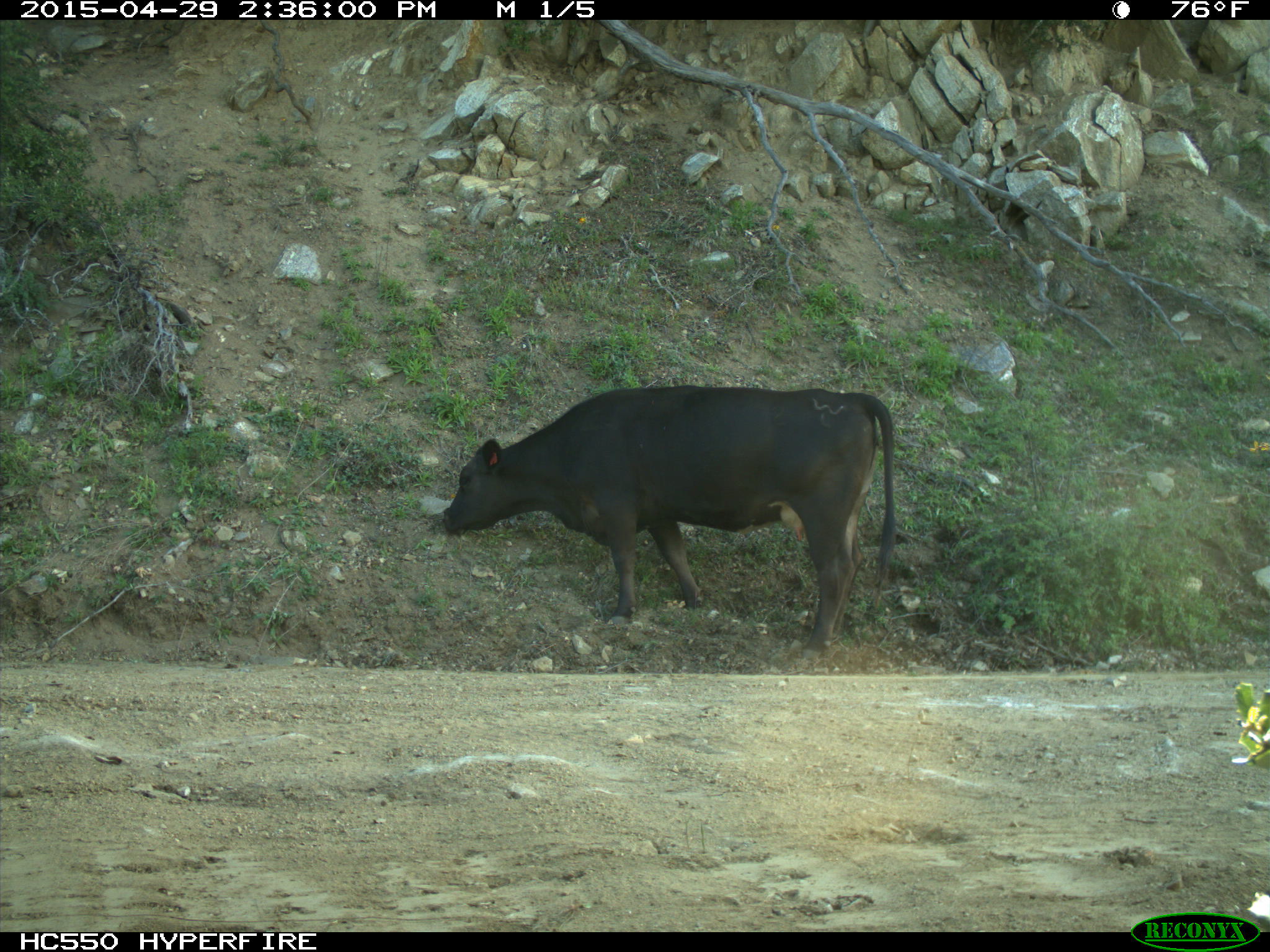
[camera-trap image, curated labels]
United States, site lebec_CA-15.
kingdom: Animalia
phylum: Chordata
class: Mammalia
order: Artiodactyla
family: Bovidae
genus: Bos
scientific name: Bos taurus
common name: domestic cow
Bos taurus (domestic cow).